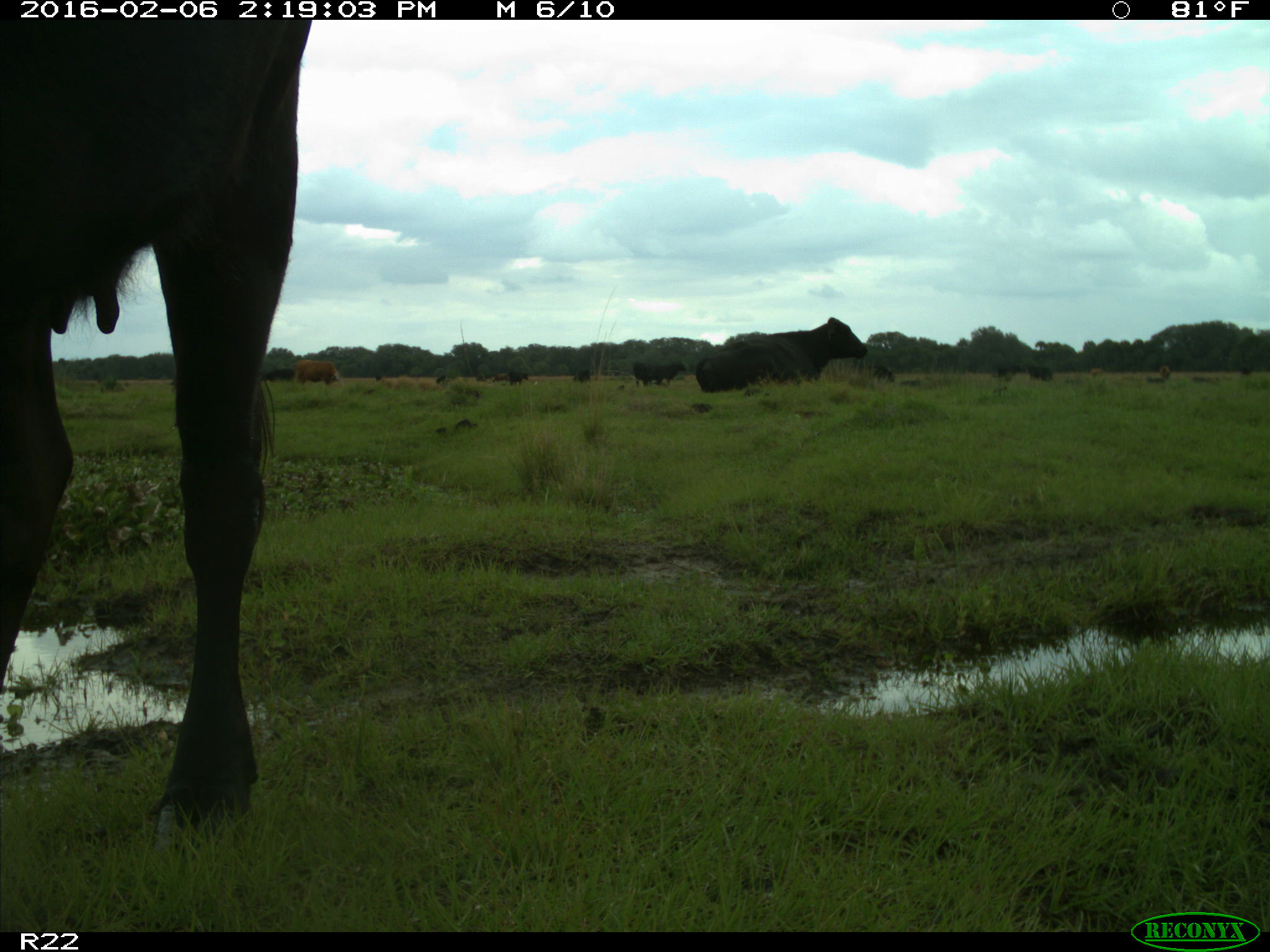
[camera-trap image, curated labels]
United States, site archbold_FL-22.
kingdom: Animalia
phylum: Chordata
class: Mammalia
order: Artiodactyla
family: Bovidae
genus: Bos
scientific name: Bos taurus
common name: domestic cow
Bos taurus (domestic cow).